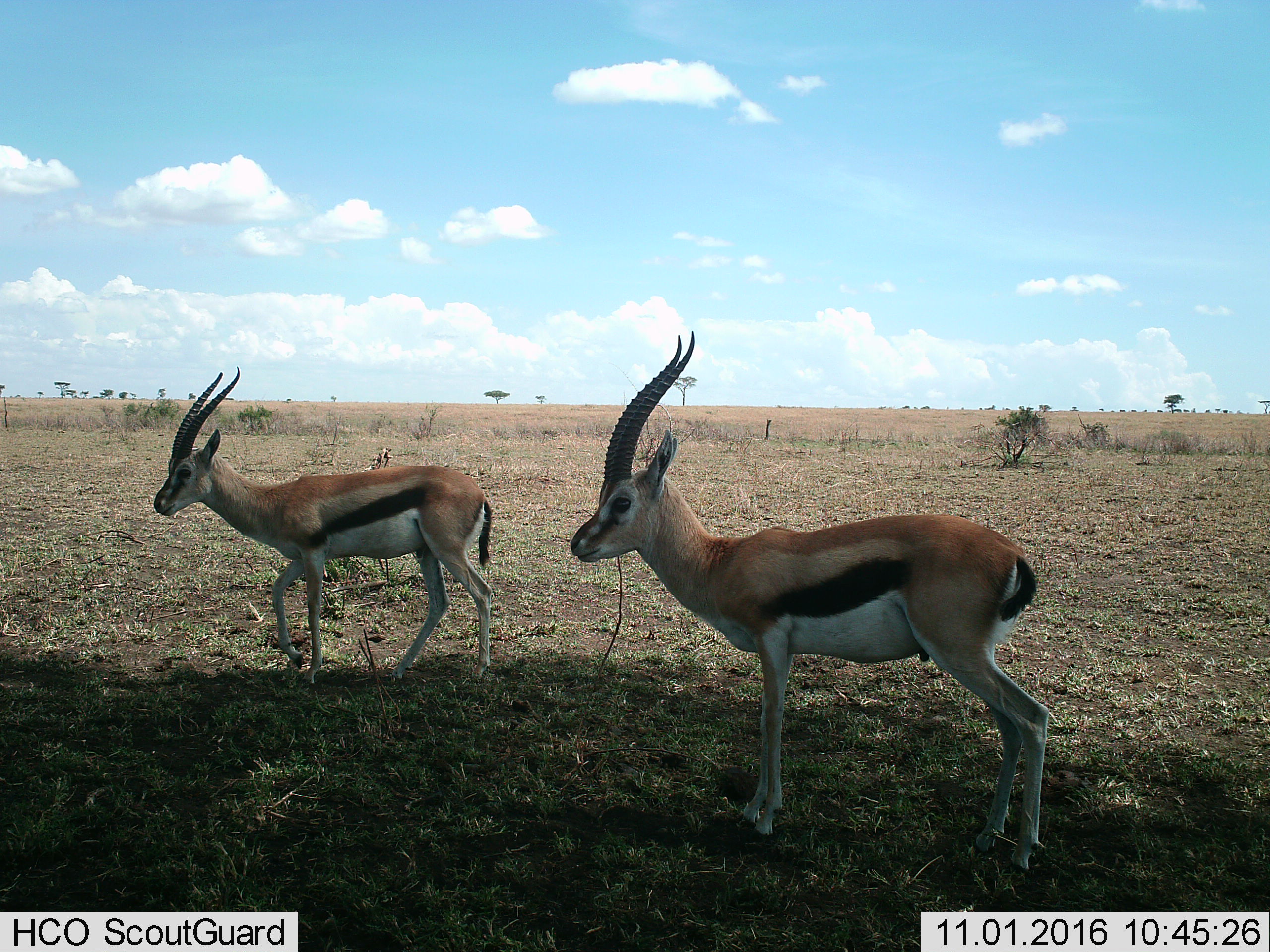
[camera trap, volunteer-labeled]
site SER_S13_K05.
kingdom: Animalia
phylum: Chordata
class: Mammalia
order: Artiodactyla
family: Bovidae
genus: Eudorcas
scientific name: Eudorcas thomsonii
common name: thomson's gazelle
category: gazellethomsons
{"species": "gazellethomsons (thomson's gazelle) (Eudorcas thomsonii)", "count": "2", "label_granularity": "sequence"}